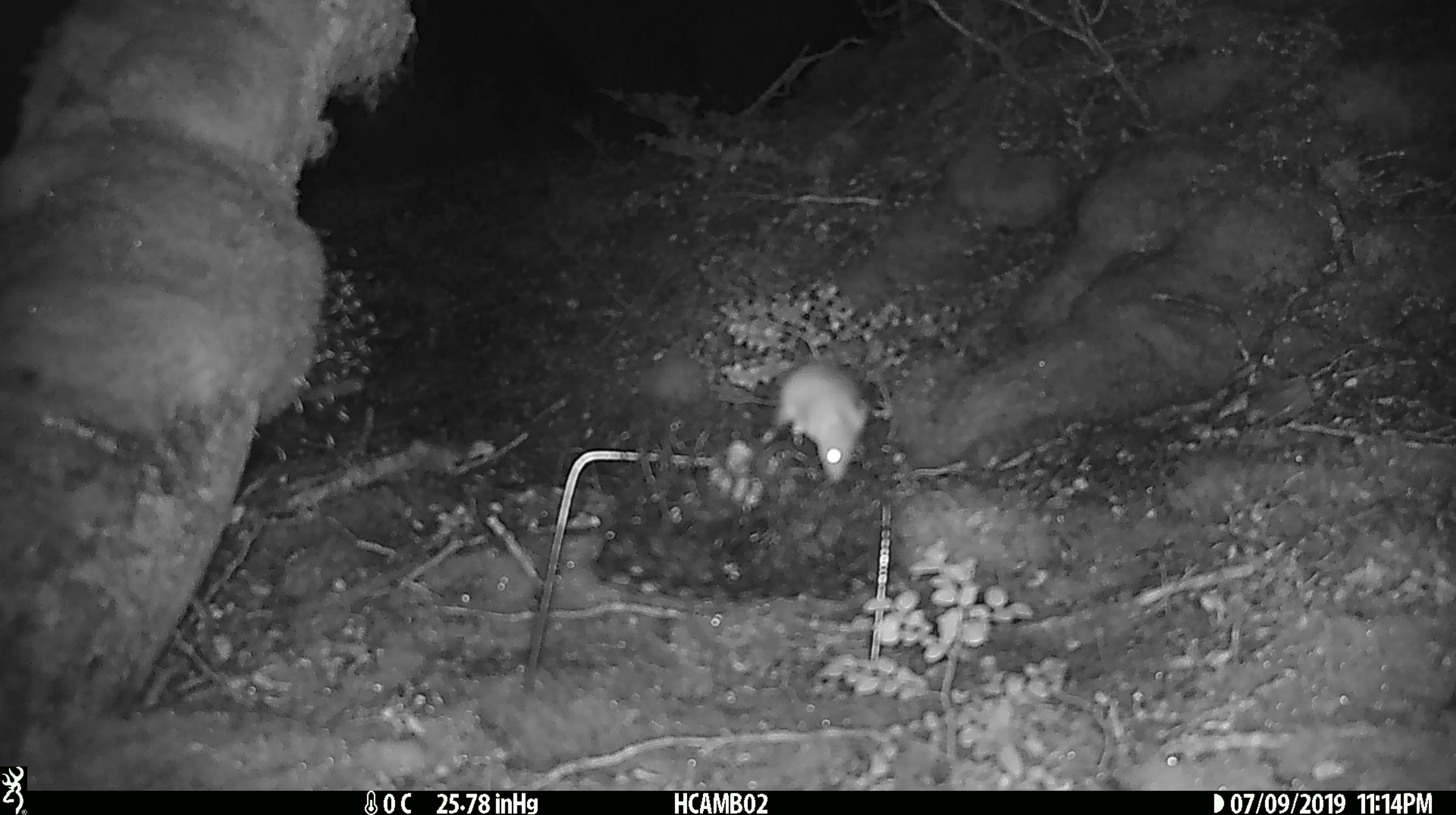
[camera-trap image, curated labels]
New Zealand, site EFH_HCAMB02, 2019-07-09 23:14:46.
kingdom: Animalia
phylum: Chordata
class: Mammalia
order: Rodentia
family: Muridae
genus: Mus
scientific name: Mus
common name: mouse